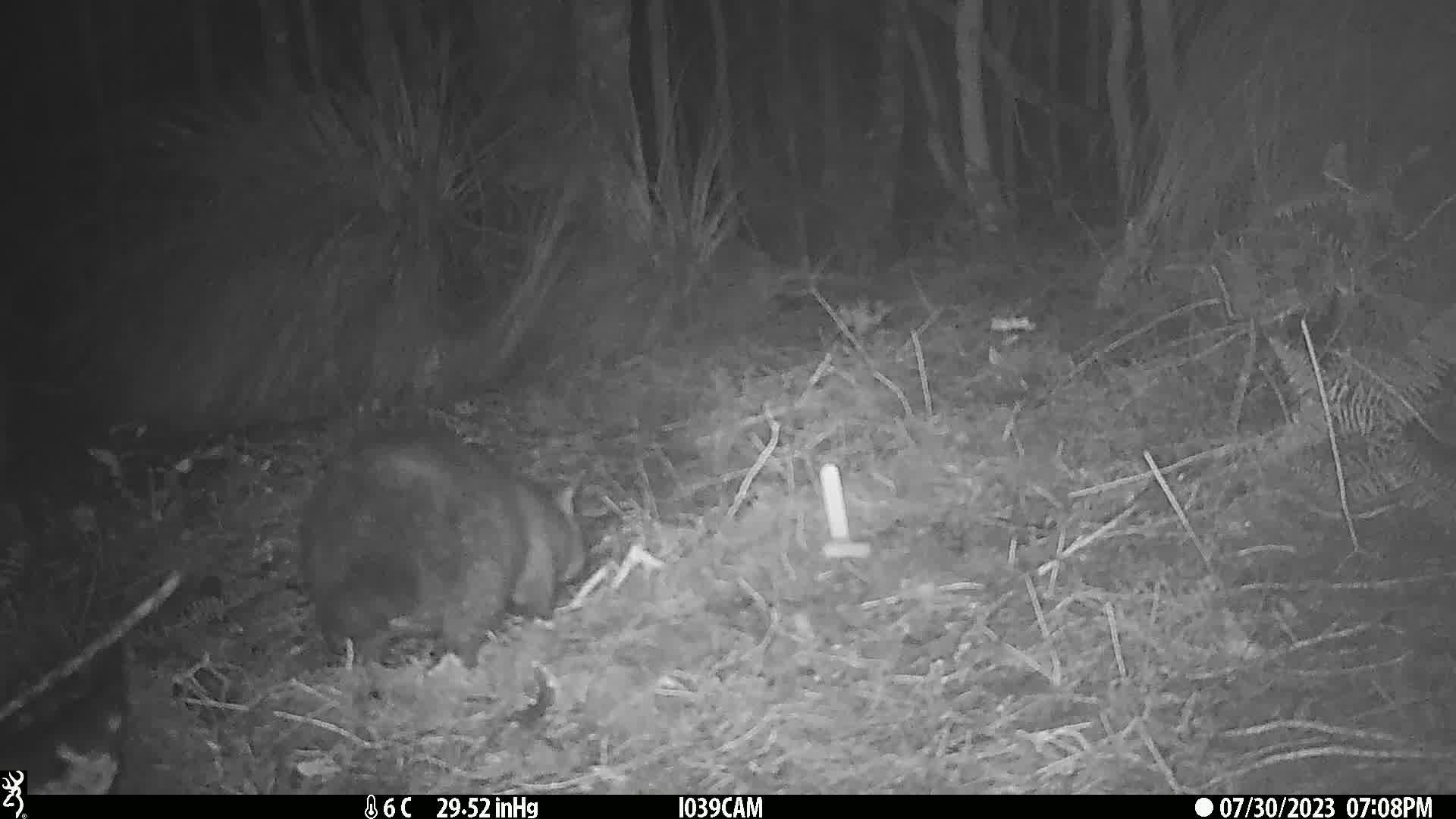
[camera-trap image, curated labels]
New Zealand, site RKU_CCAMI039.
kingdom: Animalia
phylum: Chordata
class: Mammalia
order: Diprotodontia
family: Phalangeridae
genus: Trichosurus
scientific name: Trichosurus vulpecula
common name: common brushtail possum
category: possum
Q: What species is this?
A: Possum (common brushtail possum) (Trichosurus vulpecula).